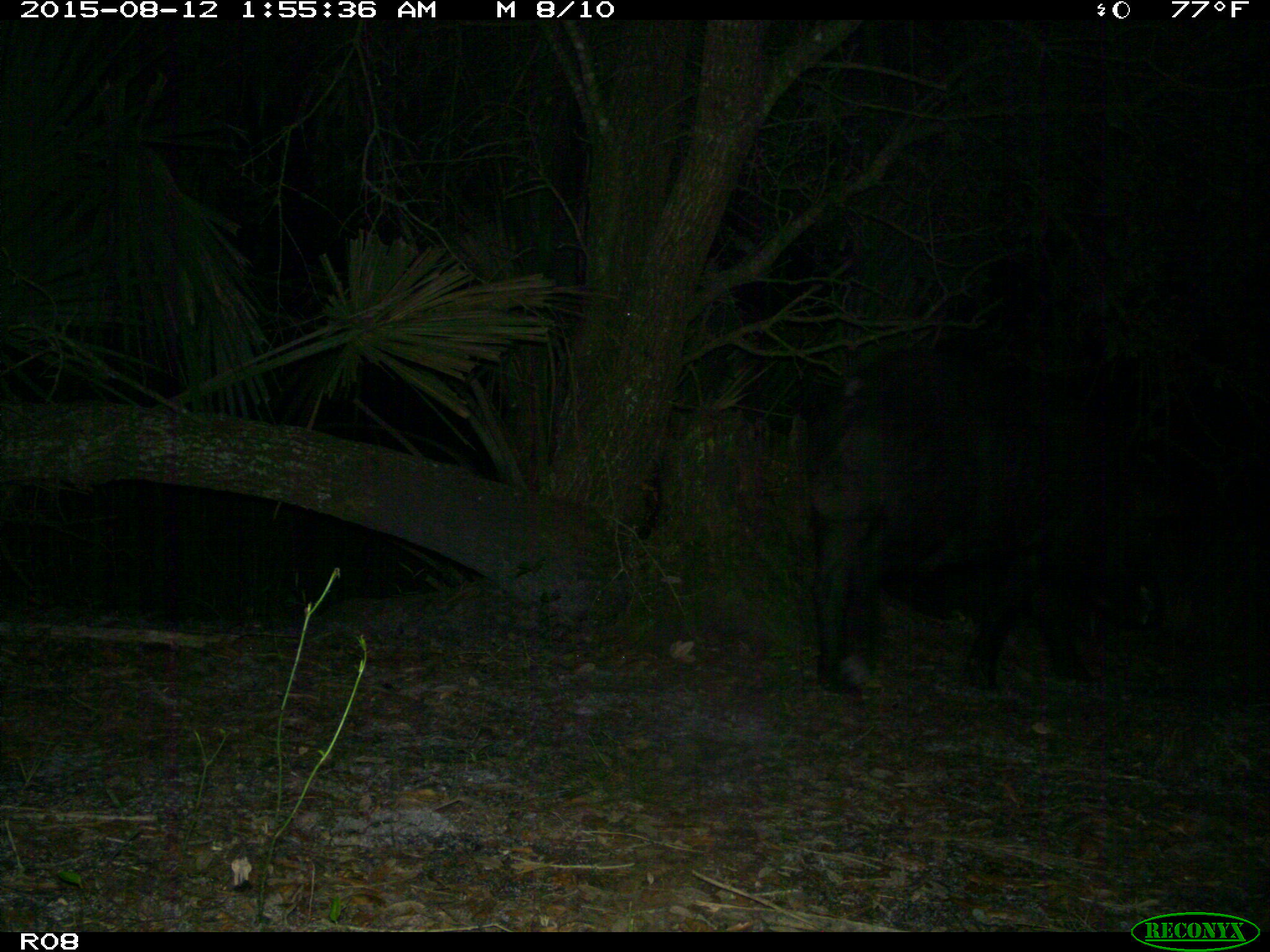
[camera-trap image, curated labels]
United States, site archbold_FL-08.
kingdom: Animalia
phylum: Chordata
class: Mammalia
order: Artiodactyla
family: Suidae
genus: Sus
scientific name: Sus scrofa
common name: wild boar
Sus scrofa (wild boar).